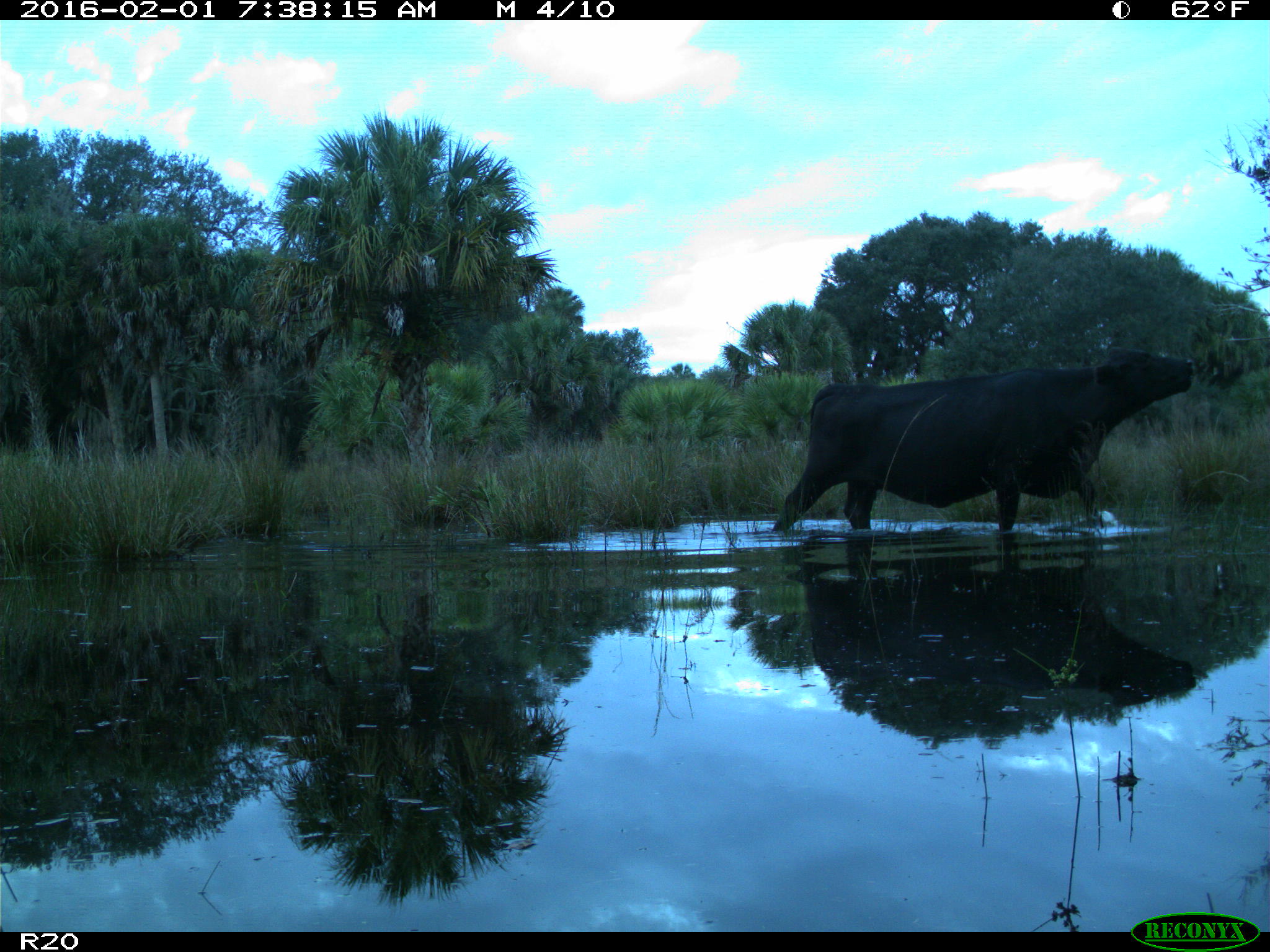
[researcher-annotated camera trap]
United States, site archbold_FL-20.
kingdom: Animalia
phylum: Chordata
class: Mammalia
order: Artiodactyla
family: Bovidae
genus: Bos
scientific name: Bos taurus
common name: domestic cow